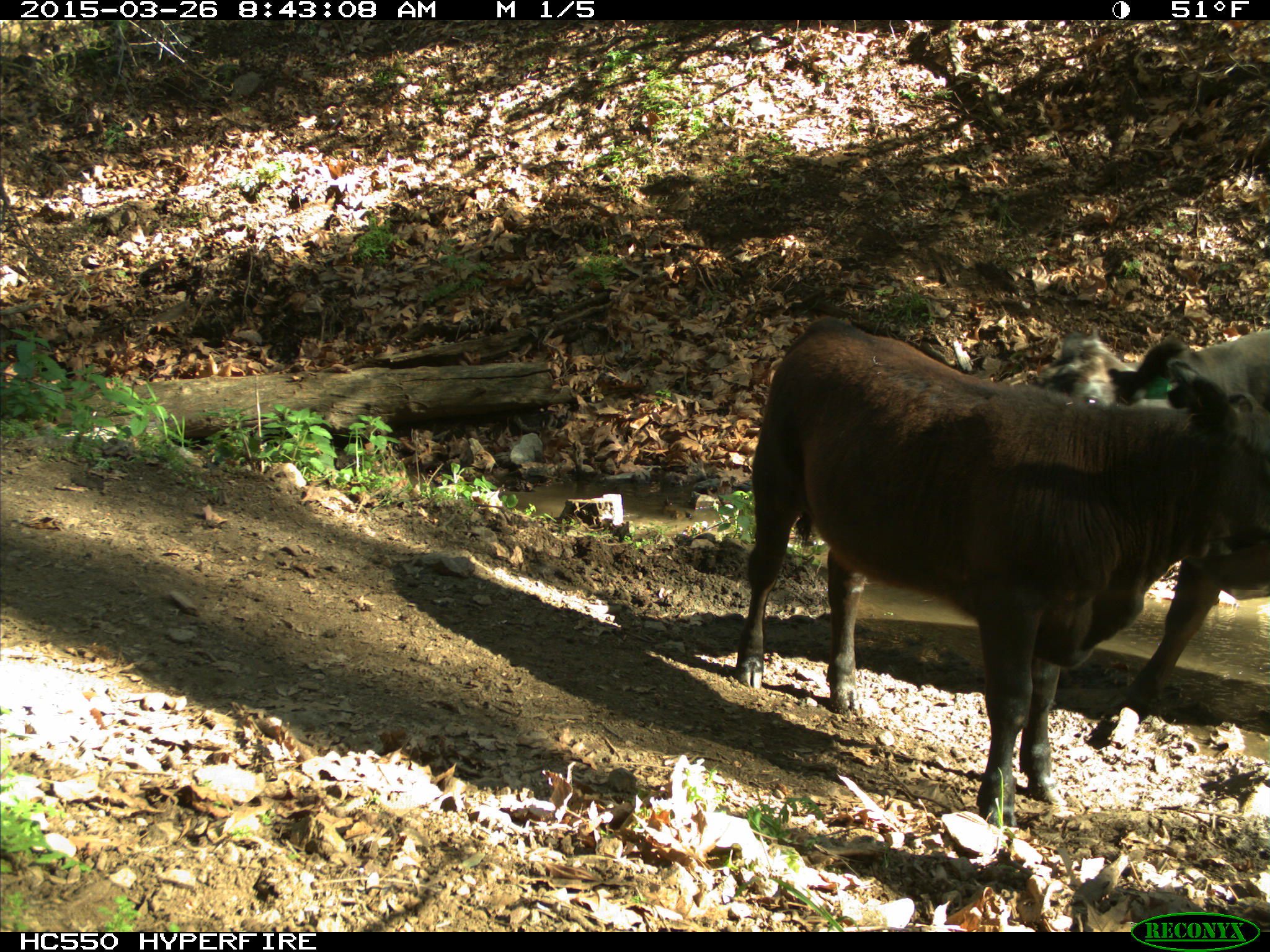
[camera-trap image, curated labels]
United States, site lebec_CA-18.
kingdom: Animalia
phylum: Chordata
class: Mammalia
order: Artiodactyla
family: Bovidae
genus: Bos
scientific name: Bos taurus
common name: domestic cow